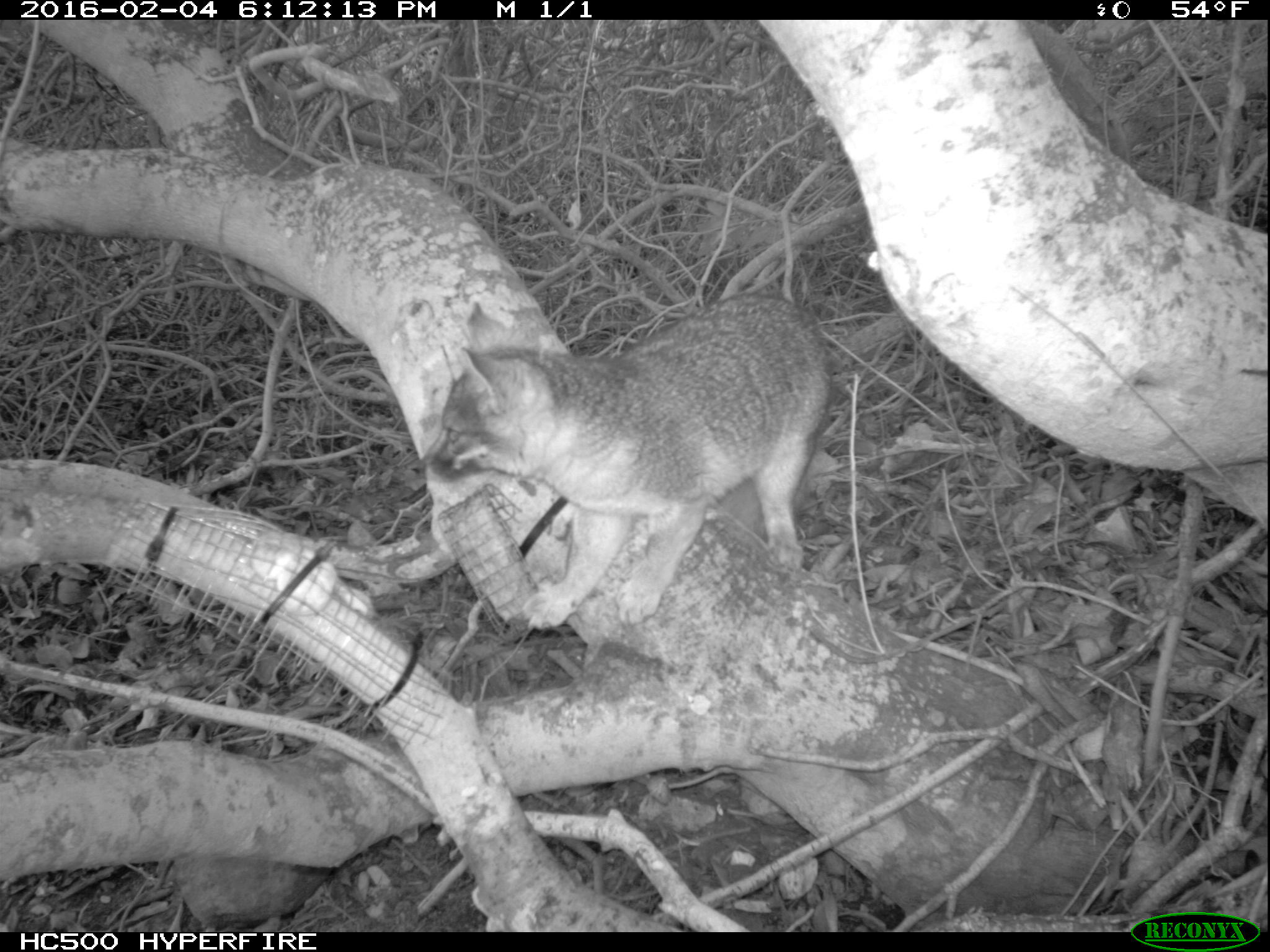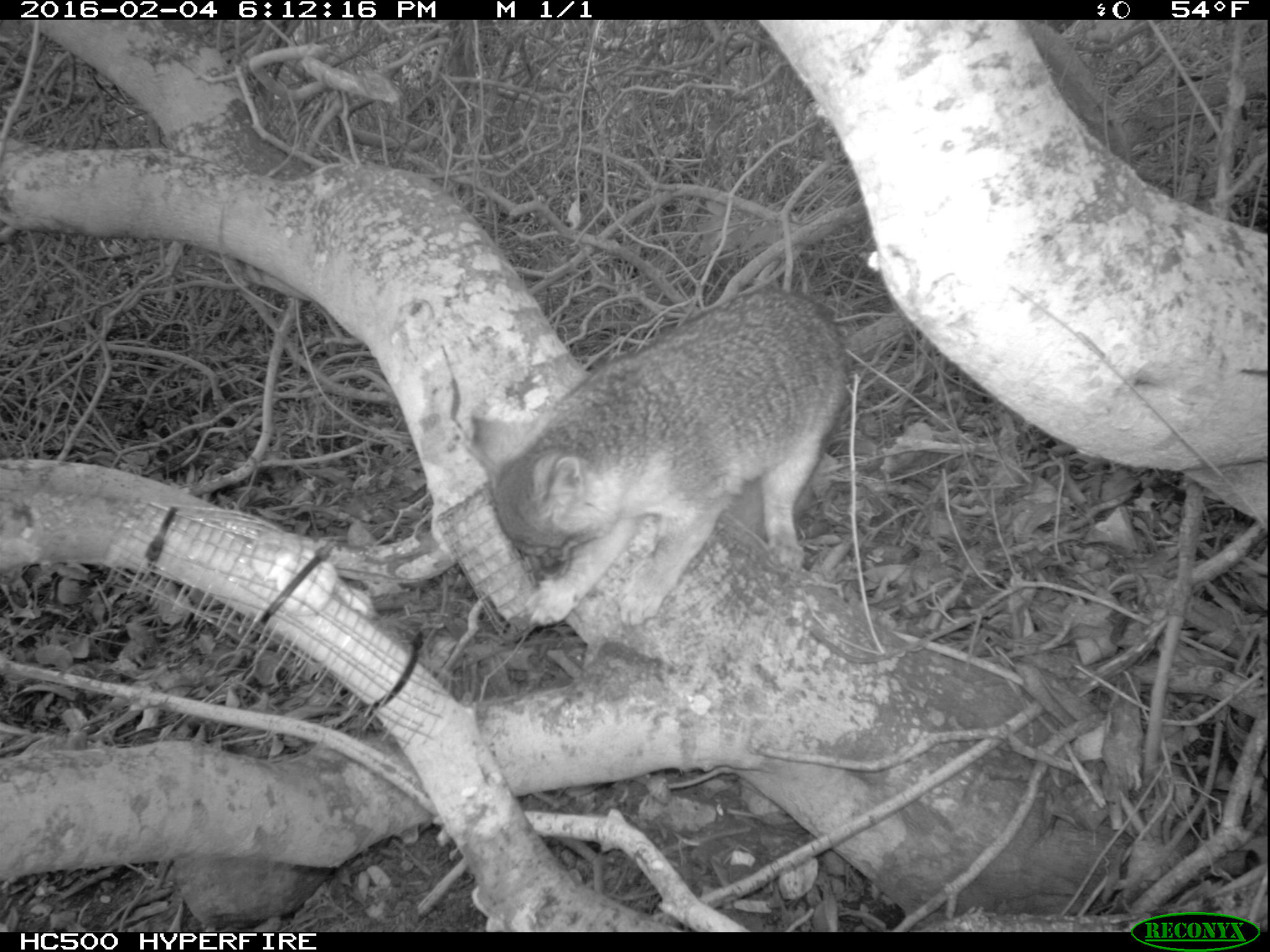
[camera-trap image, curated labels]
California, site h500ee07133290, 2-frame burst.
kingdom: Animalia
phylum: Chordata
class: Mammalia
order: Carnivora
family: Canidae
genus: Urocyon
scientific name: Urocyon littoralis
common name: island fox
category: fox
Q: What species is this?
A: Fox (island fox) (Urocyon littoralis).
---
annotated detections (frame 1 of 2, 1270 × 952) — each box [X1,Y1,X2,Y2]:
fox: [414,290,830,630]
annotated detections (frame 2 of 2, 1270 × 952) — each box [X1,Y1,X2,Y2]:
fox: [470,284,848,630]